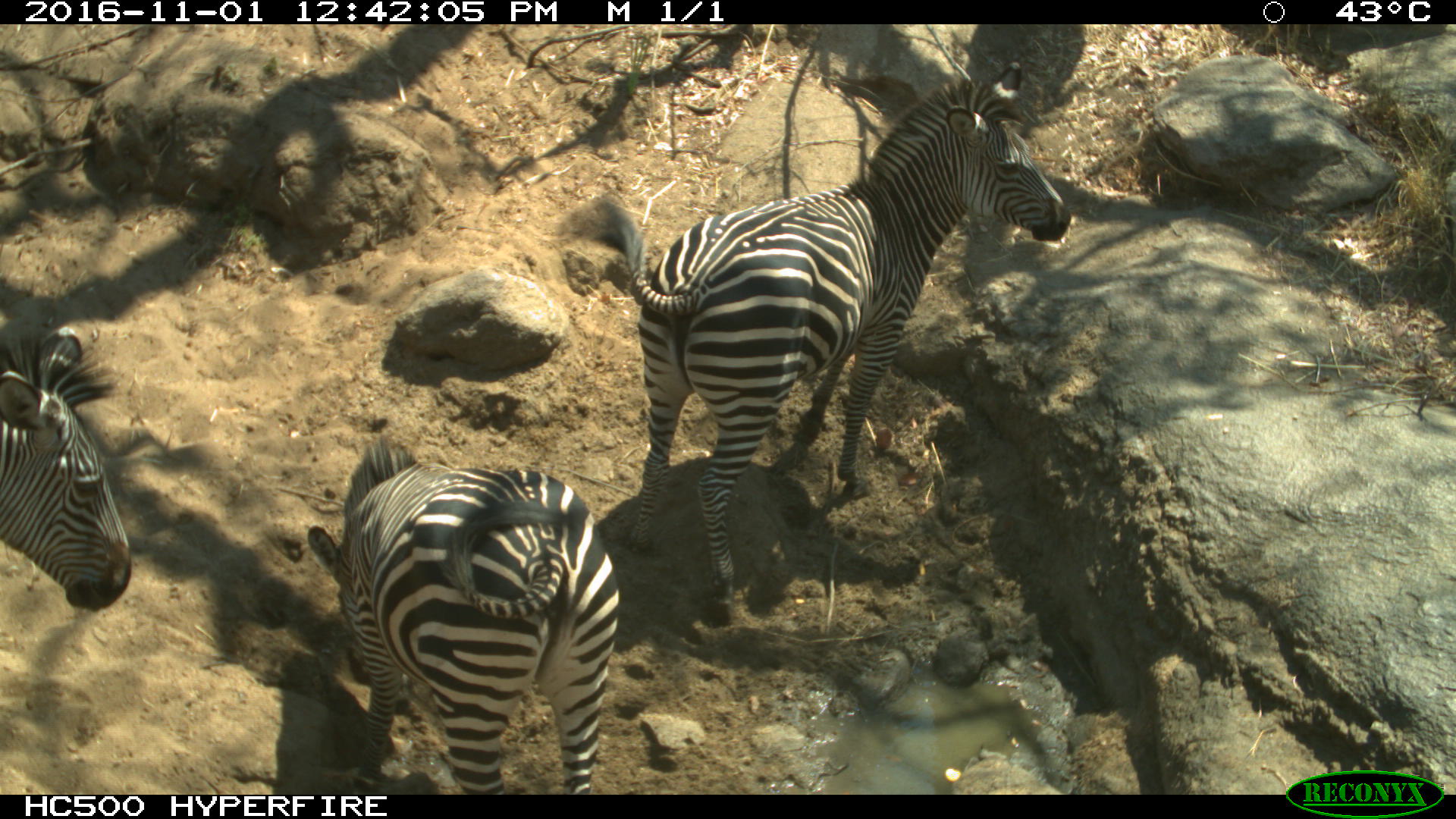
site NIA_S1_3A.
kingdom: Animalia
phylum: Chordata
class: Mammalia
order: Perissodactyla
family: Equidae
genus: Equus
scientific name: Equus quagga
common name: plains zebra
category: zebraplains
Zebraplains (plains zebra) (Equus quagga), count 3. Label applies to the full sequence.